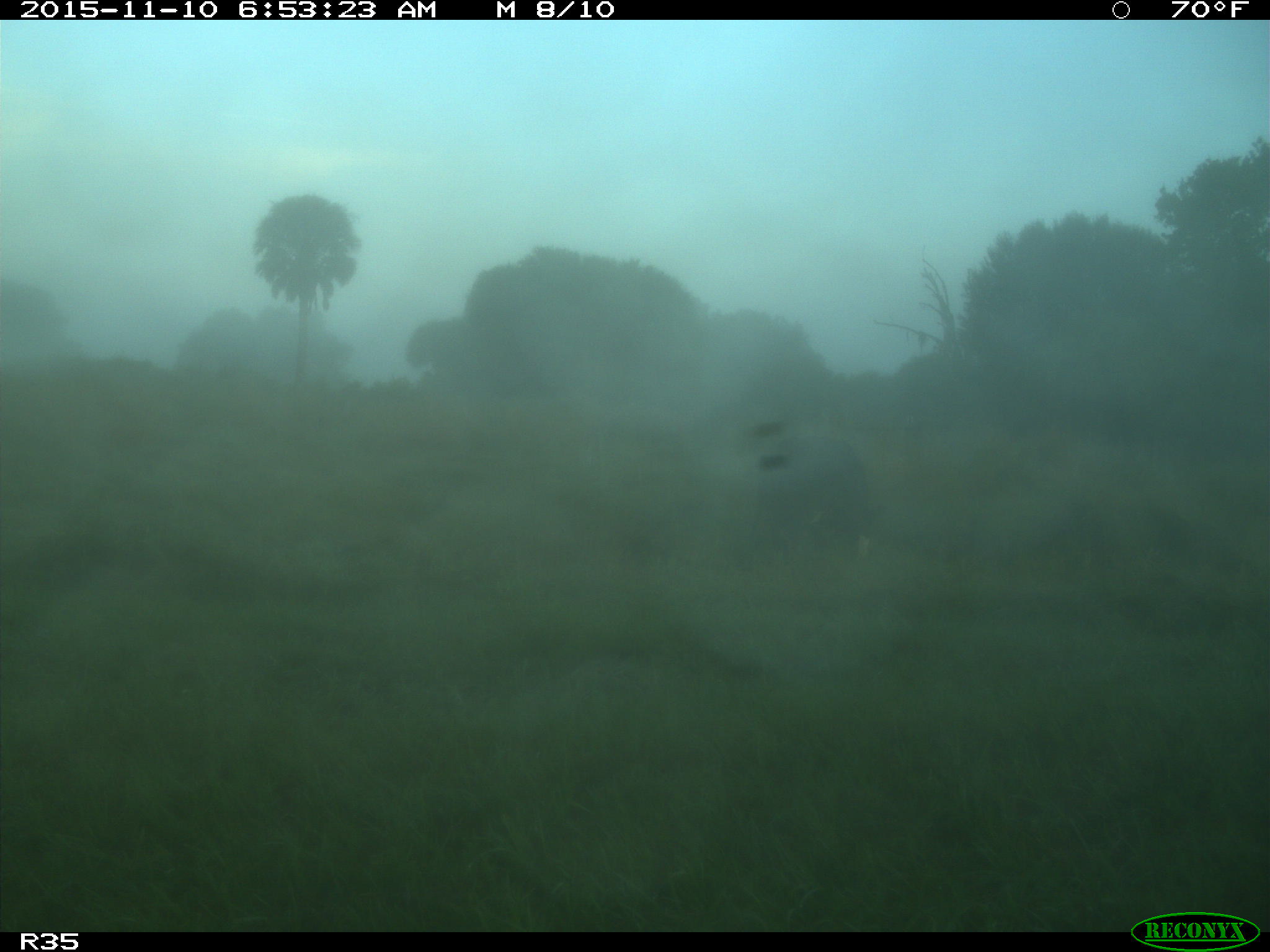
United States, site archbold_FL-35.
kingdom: Animalia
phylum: Chordata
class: Mammalia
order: Artiodactyla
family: Bovidae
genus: Bos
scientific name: Bos taurus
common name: domestic cow